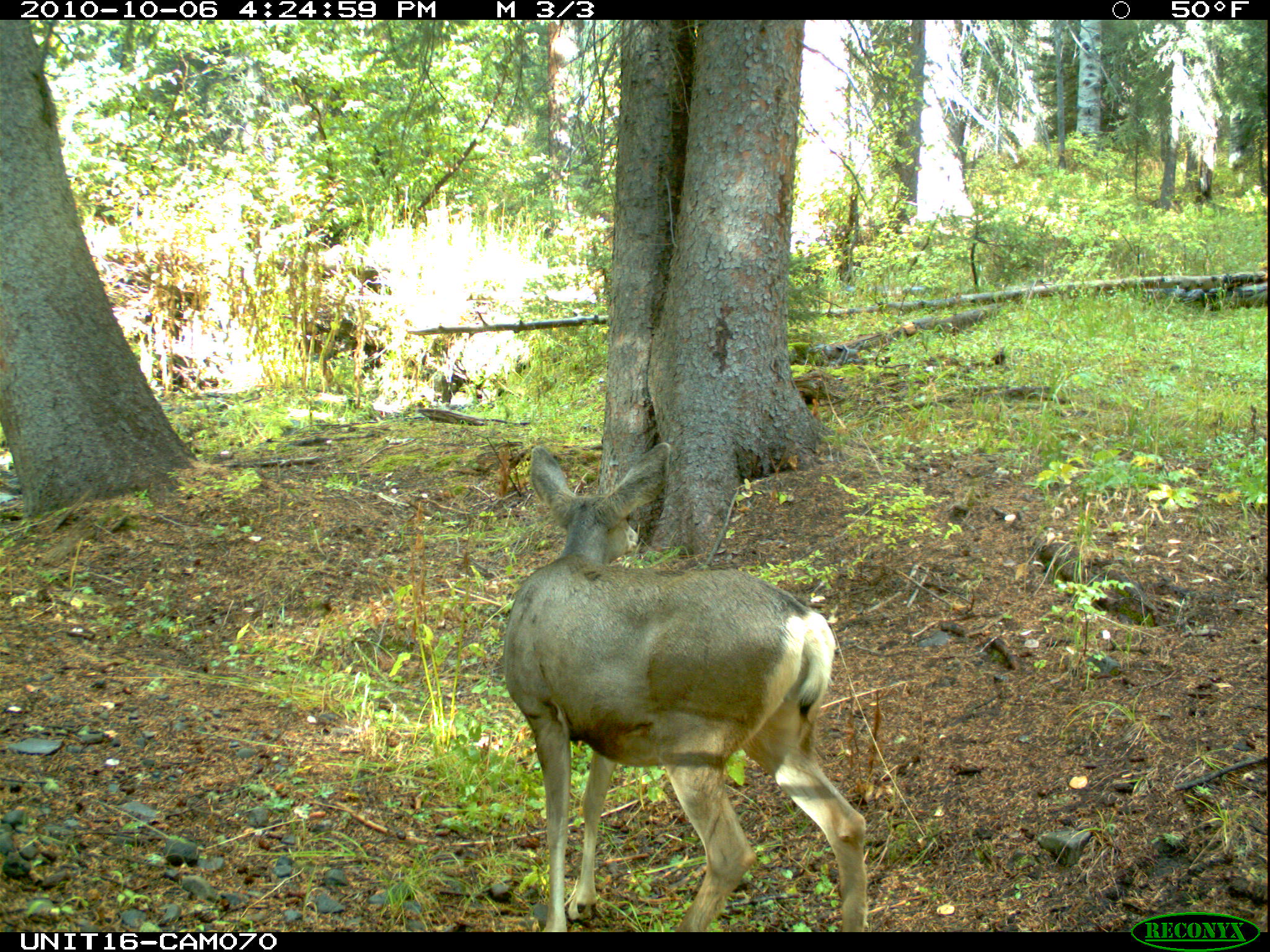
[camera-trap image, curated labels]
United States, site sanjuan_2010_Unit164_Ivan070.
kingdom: Animalia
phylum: Chordata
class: Mammalia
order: Artiodactyla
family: Cervidae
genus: Odocoileus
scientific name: Odocoileus hemionus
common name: mule deer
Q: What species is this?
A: Odocoileus hemionus (mule deer).